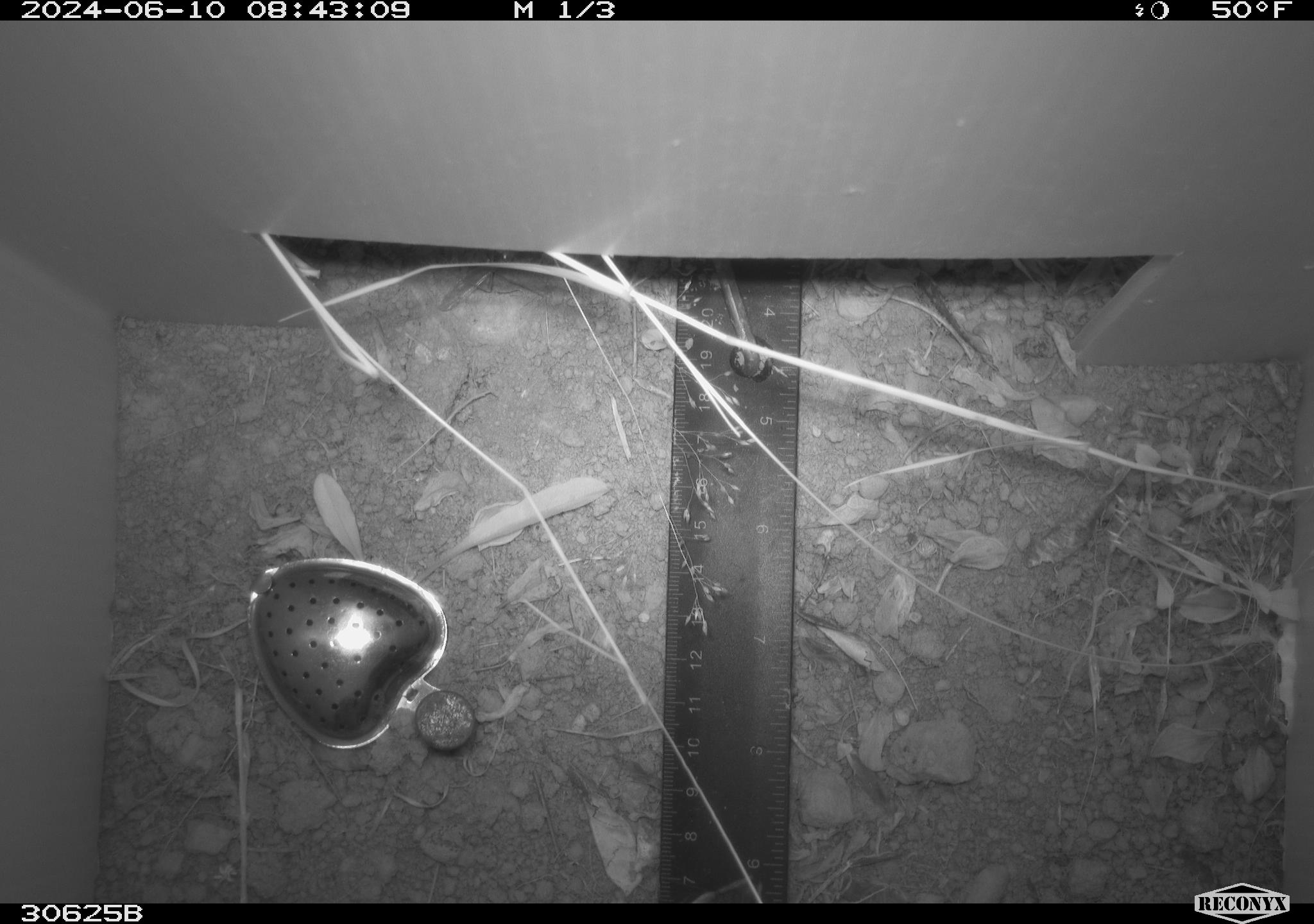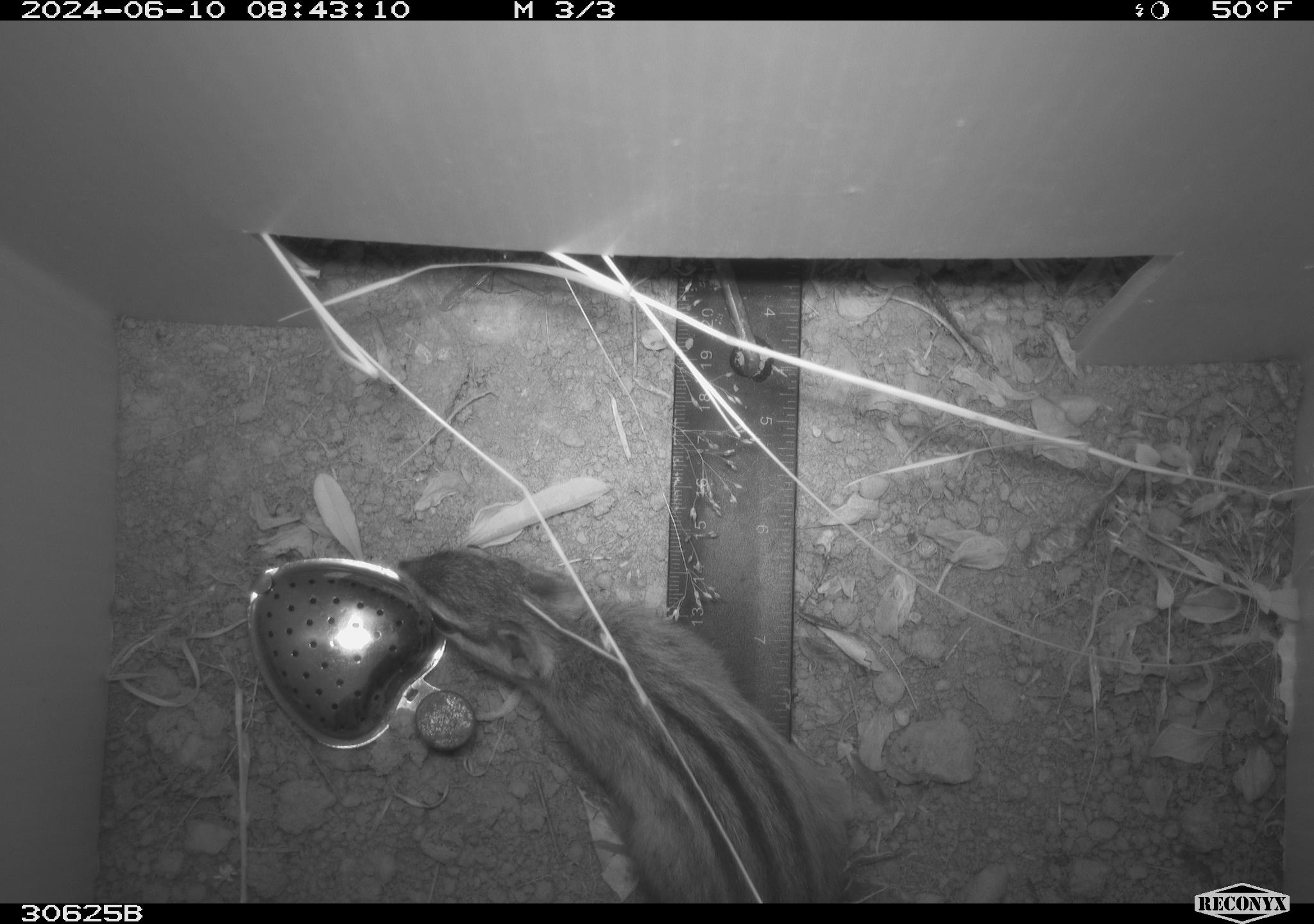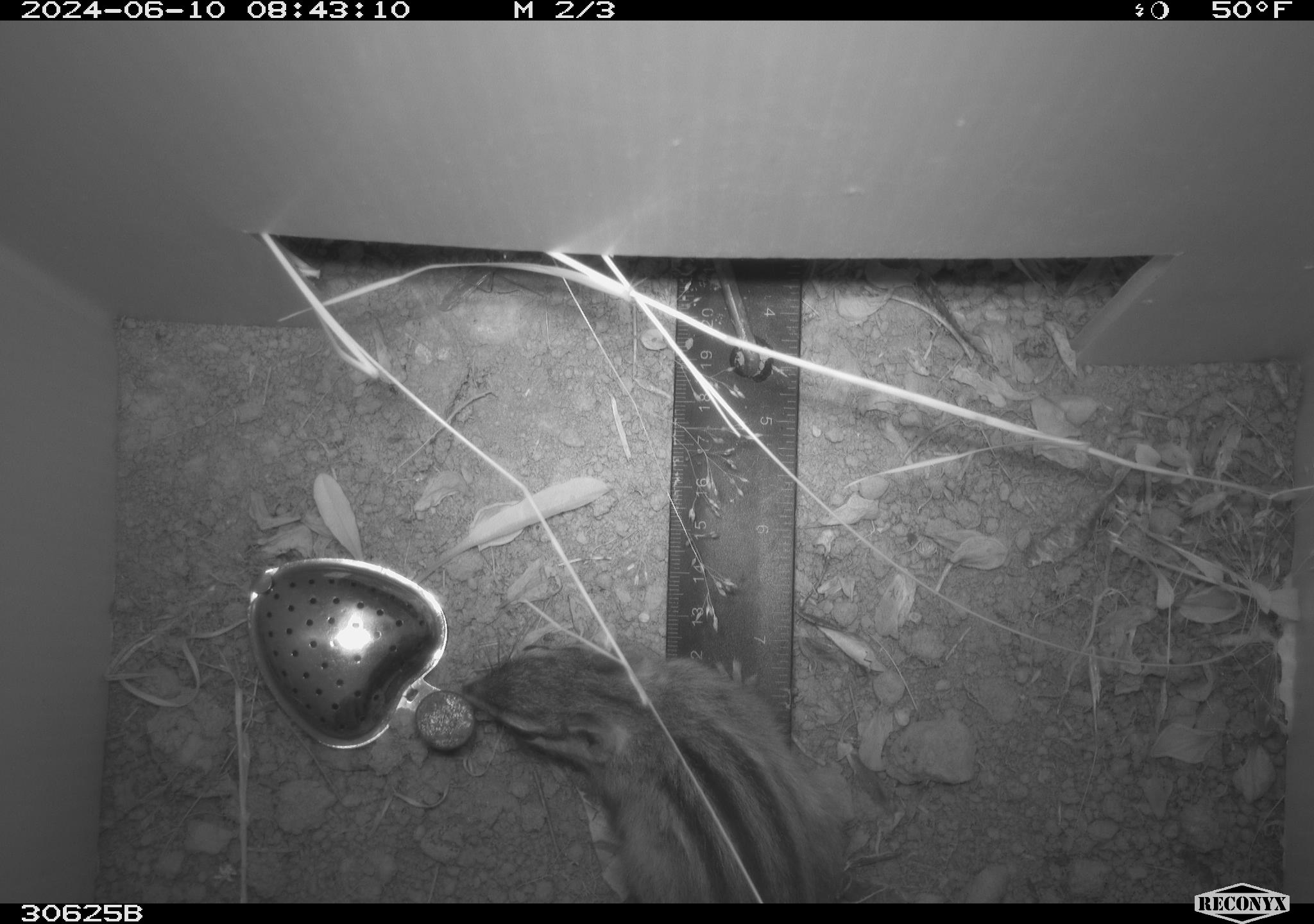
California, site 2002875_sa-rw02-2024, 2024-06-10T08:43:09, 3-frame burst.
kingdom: Animalia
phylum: Chordata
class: Mammalia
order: Rodentia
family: Sciuridae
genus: Neotamias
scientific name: Neotamias ochrogenys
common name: yellow-cheeked chipmunk